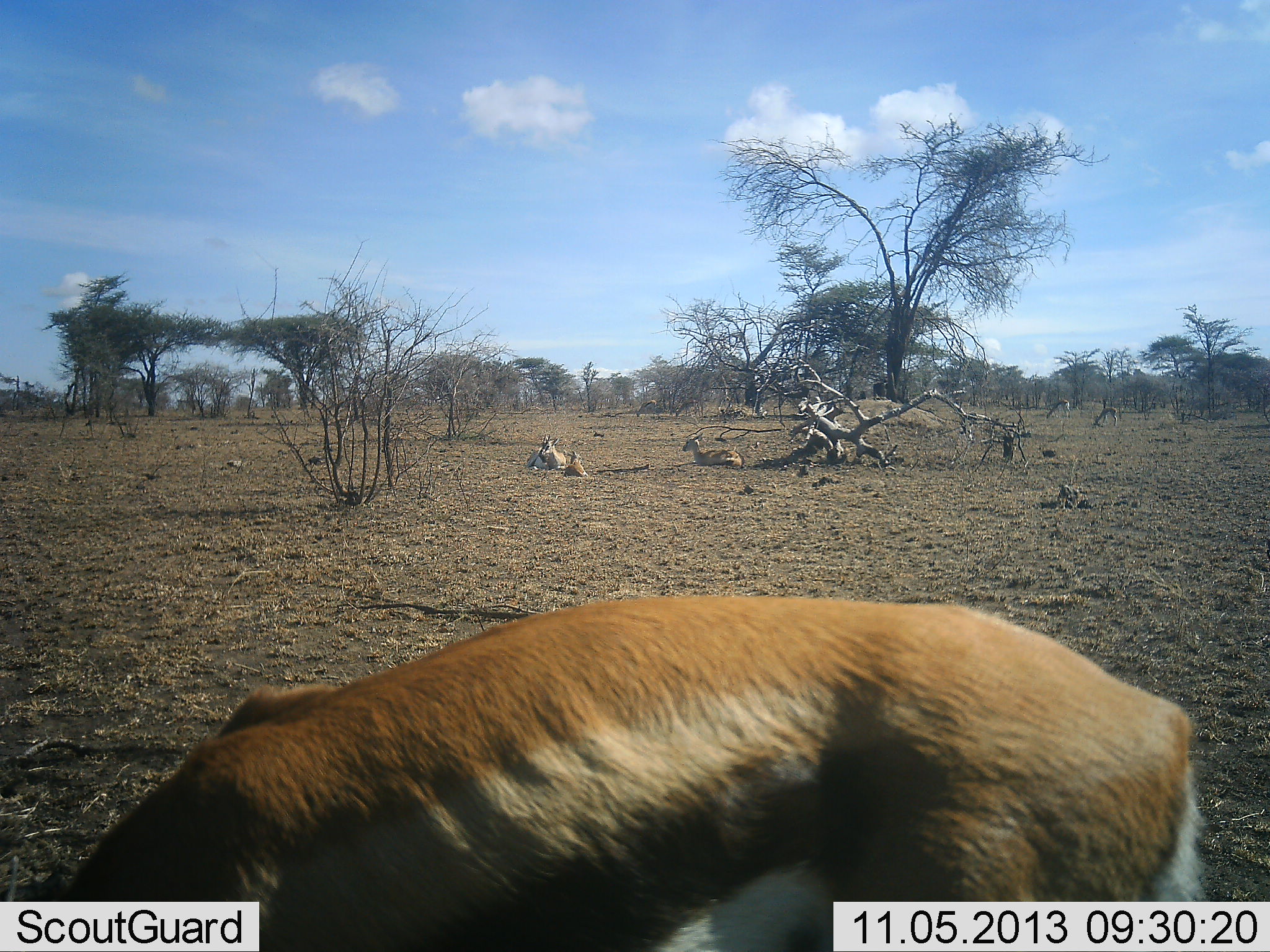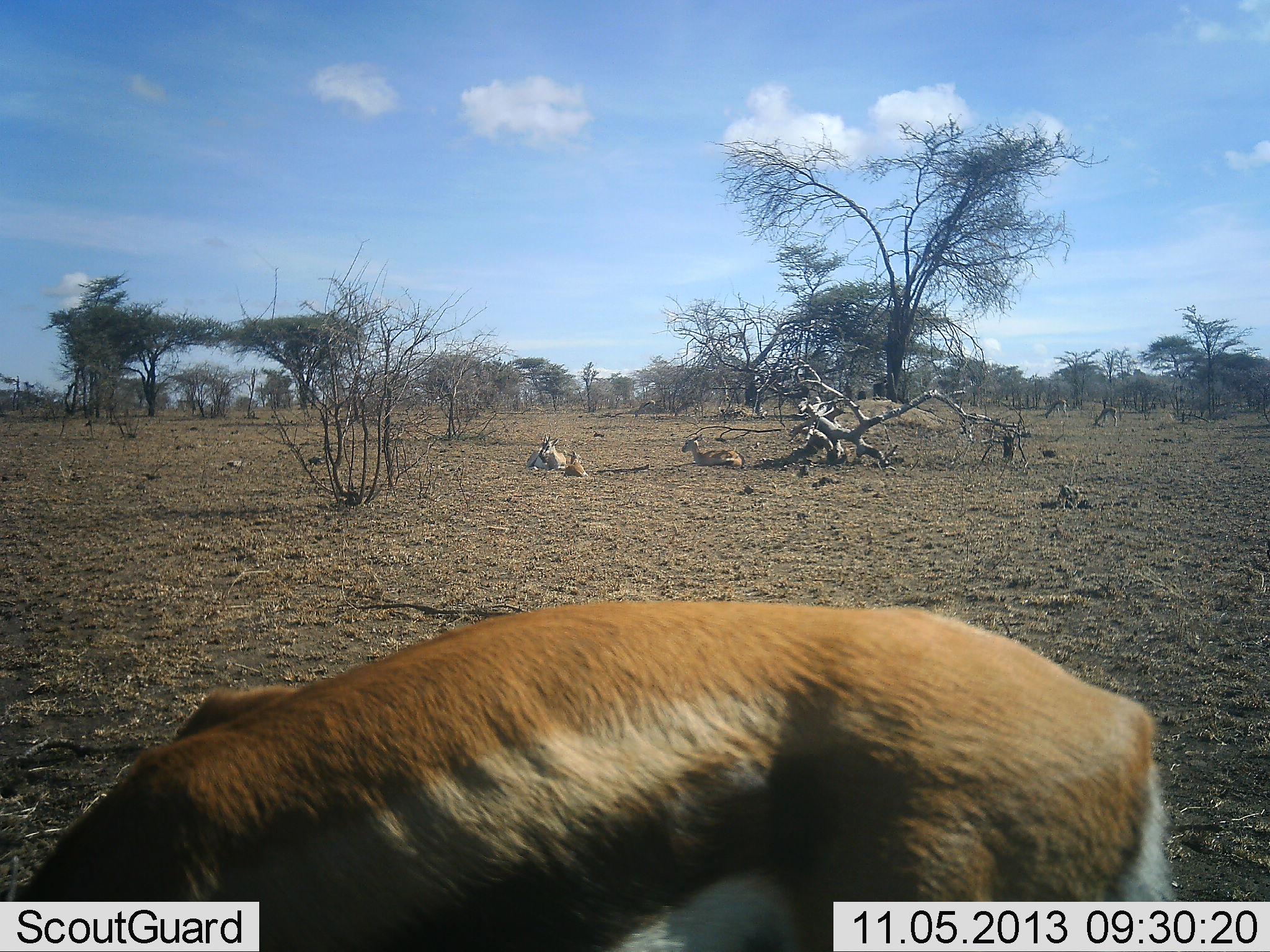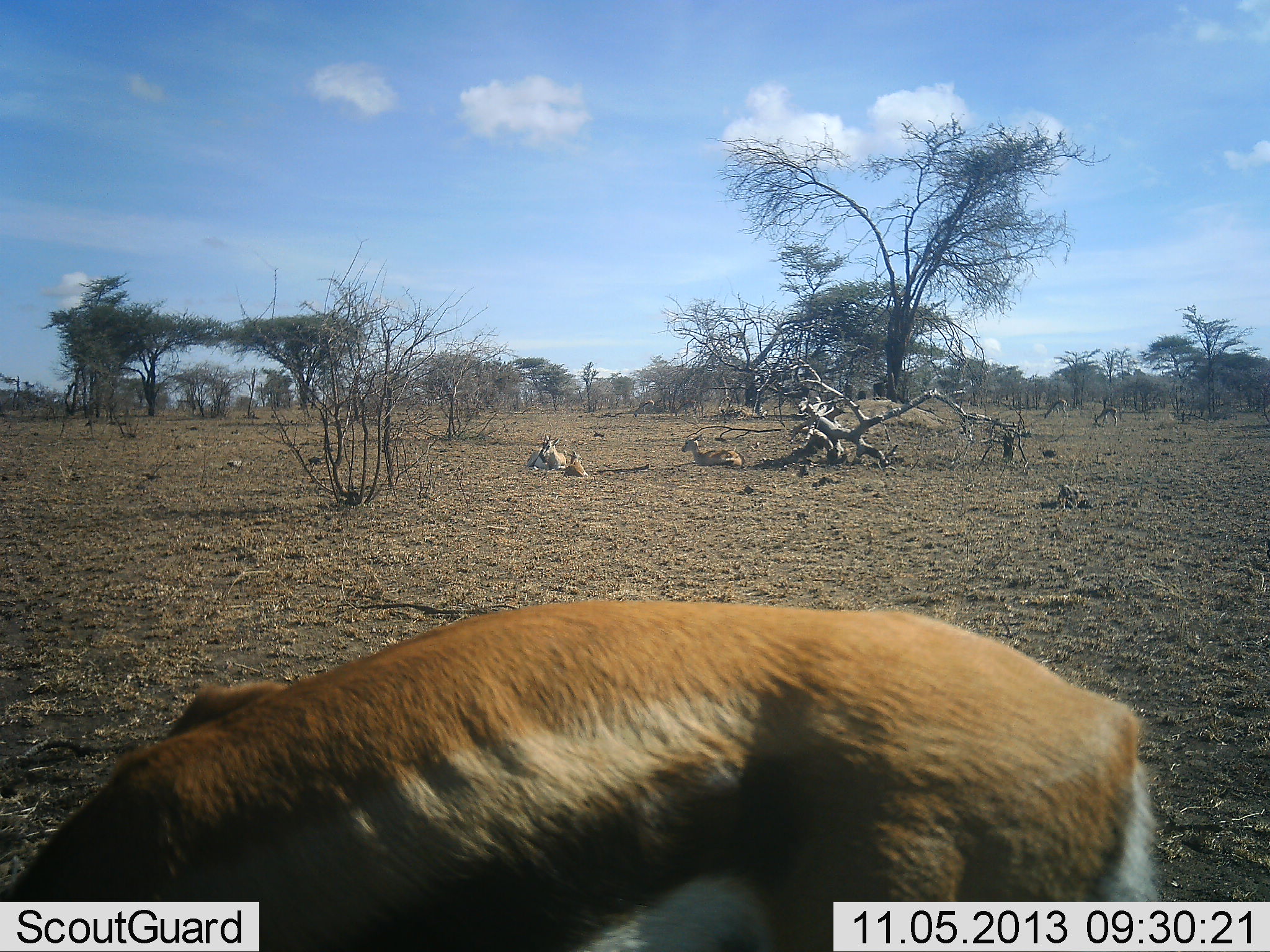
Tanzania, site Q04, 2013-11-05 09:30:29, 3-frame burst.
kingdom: Animalia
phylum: Chordata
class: Mammalia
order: Artiodactyla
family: Bovidae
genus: Eudorcas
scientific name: Eudorcas thomsonii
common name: thomson's gazelle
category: gazellethomsons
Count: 4.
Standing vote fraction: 39%.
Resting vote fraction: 74%.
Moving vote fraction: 9%.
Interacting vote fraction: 0%.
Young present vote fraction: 4%.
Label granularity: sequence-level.